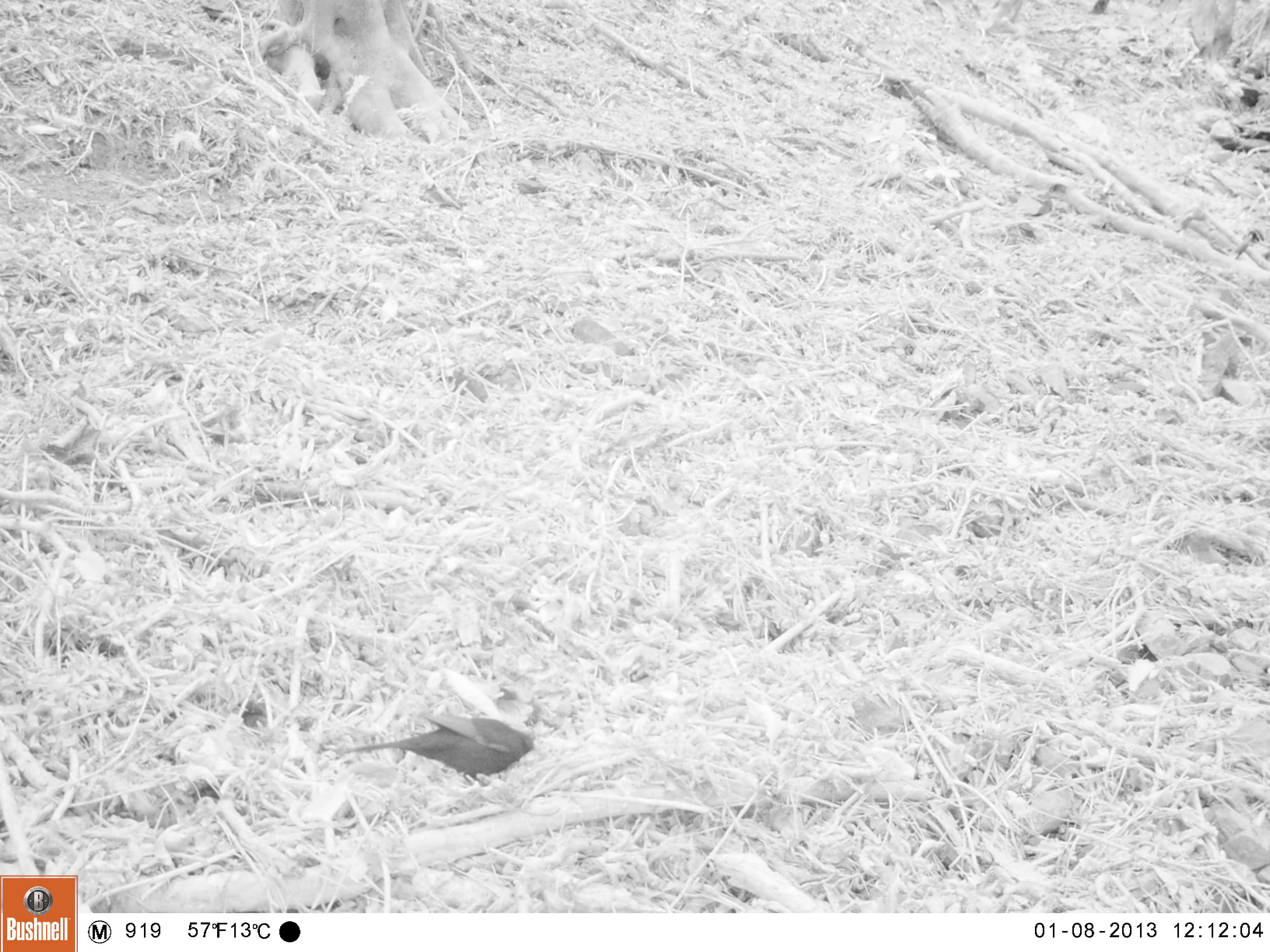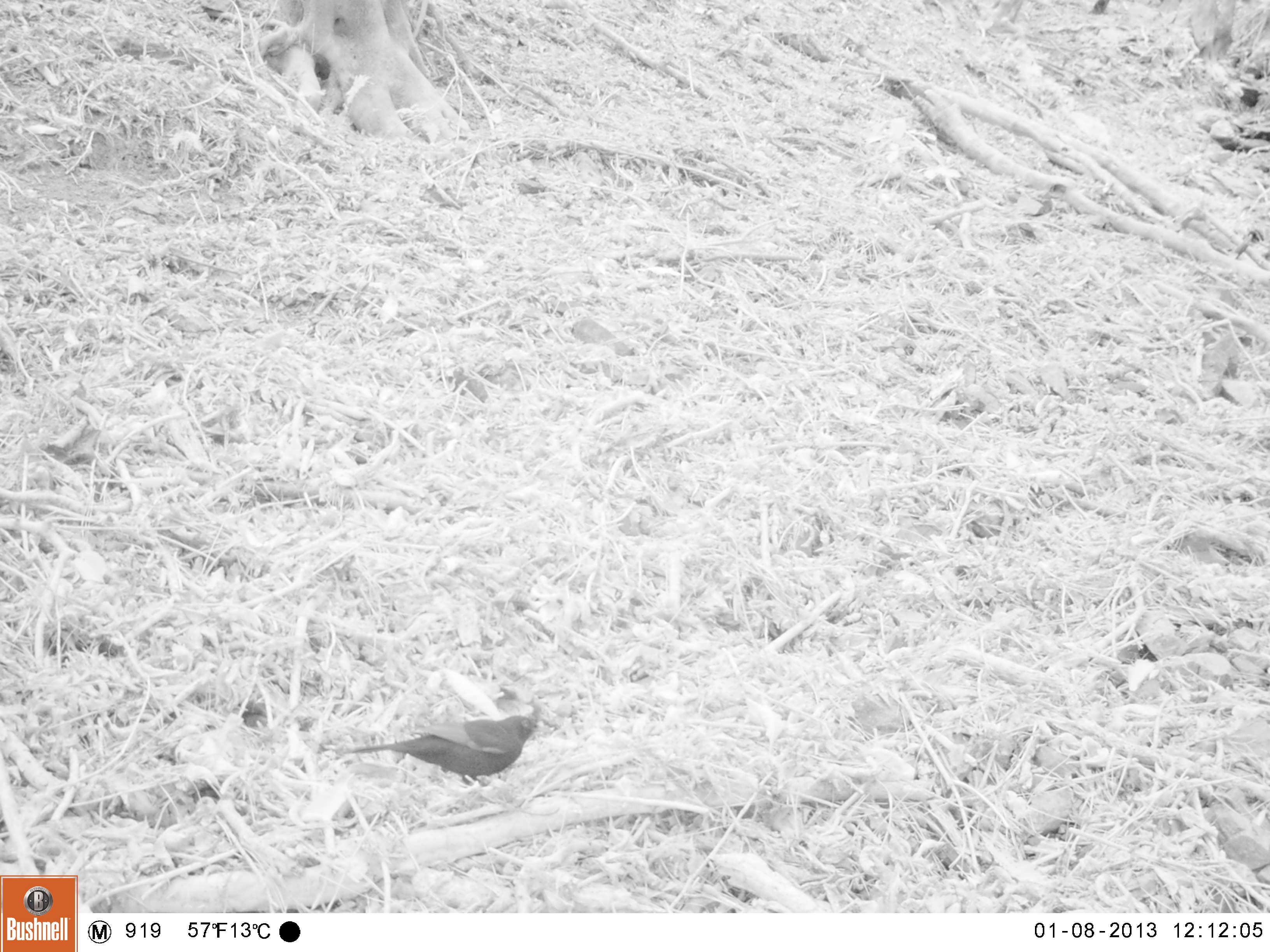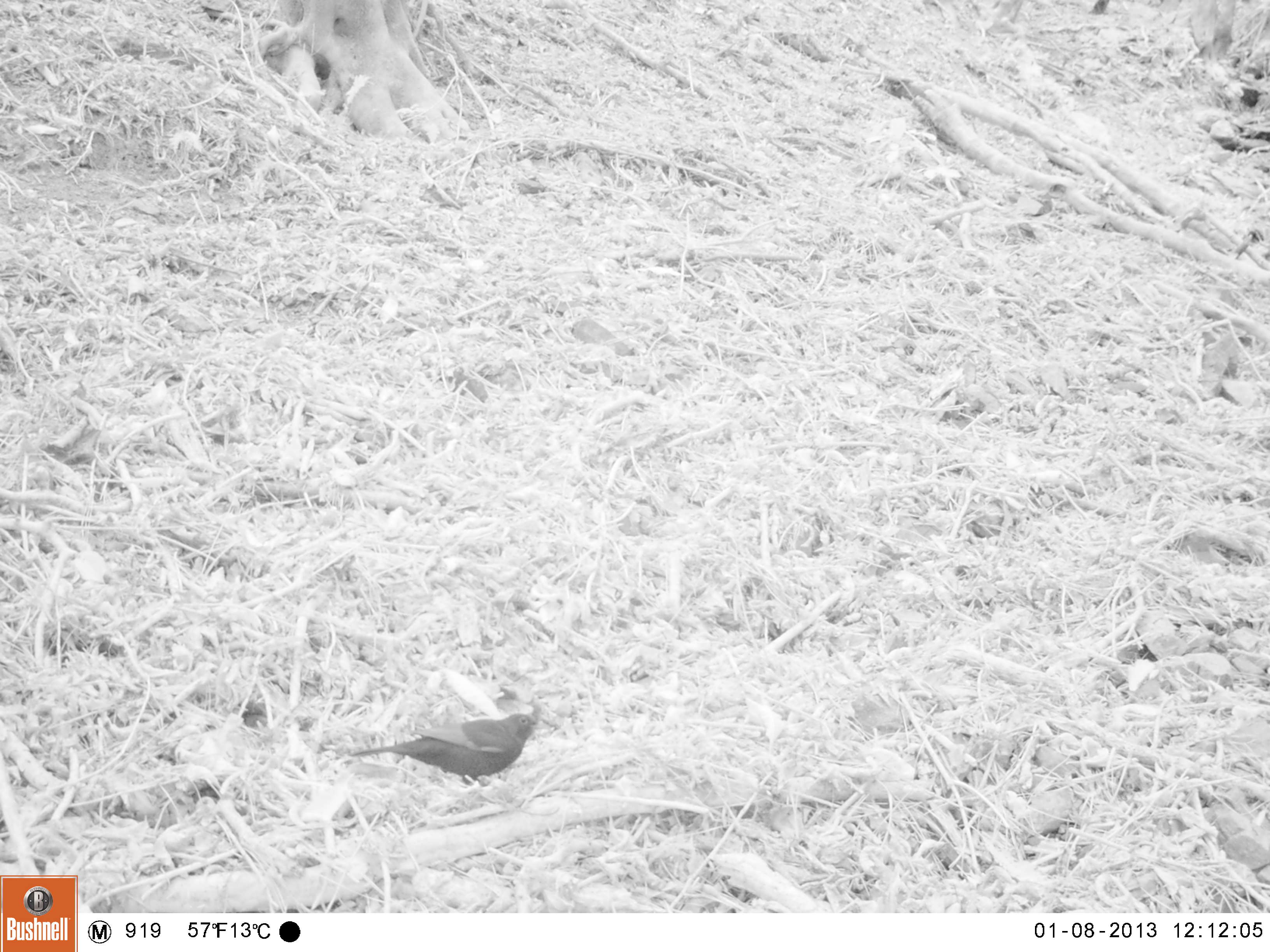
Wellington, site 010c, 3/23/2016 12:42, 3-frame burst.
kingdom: Animalia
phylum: Chordata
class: Aves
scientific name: Aves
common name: bird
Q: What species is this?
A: Bird (Aves).